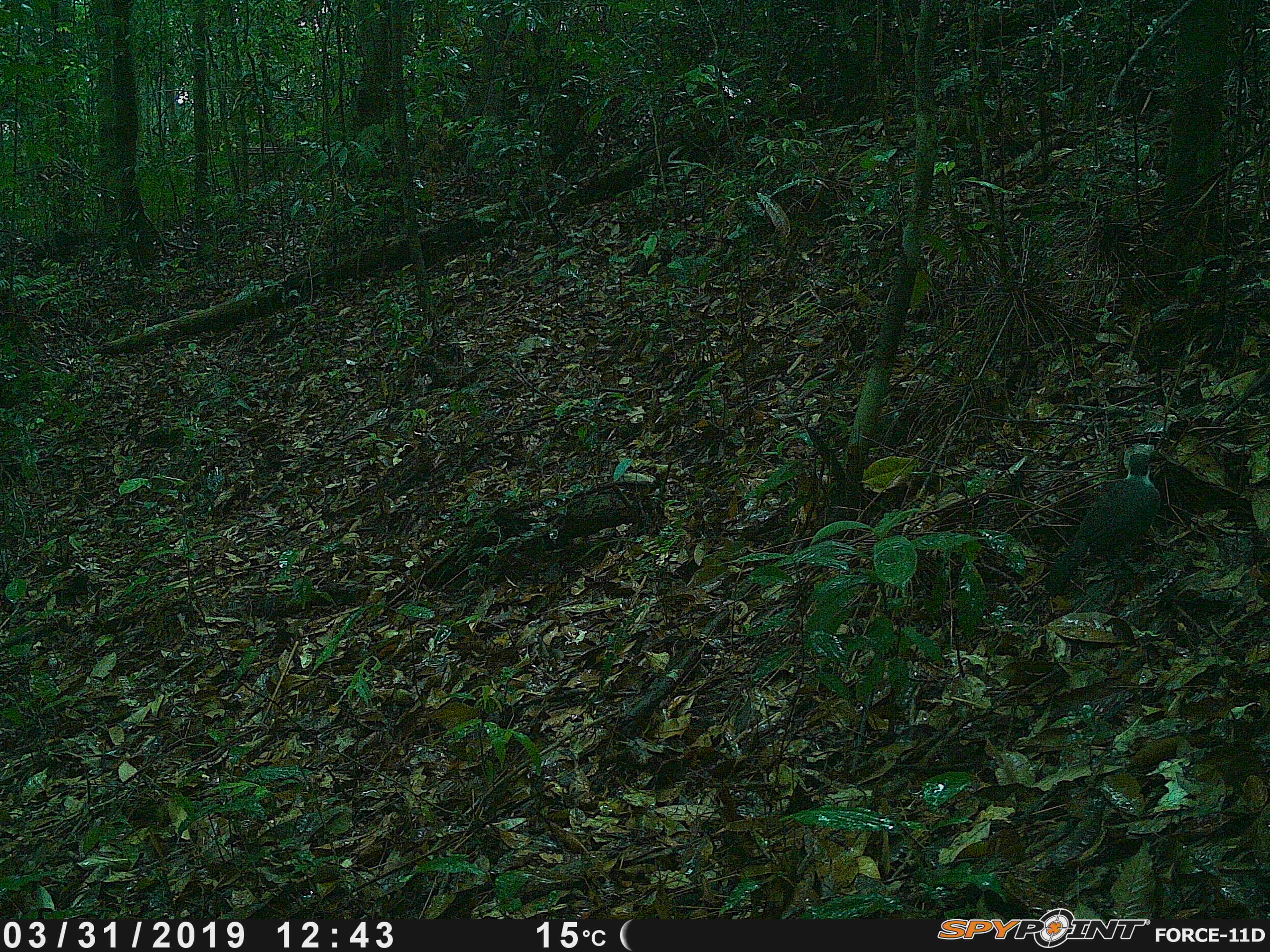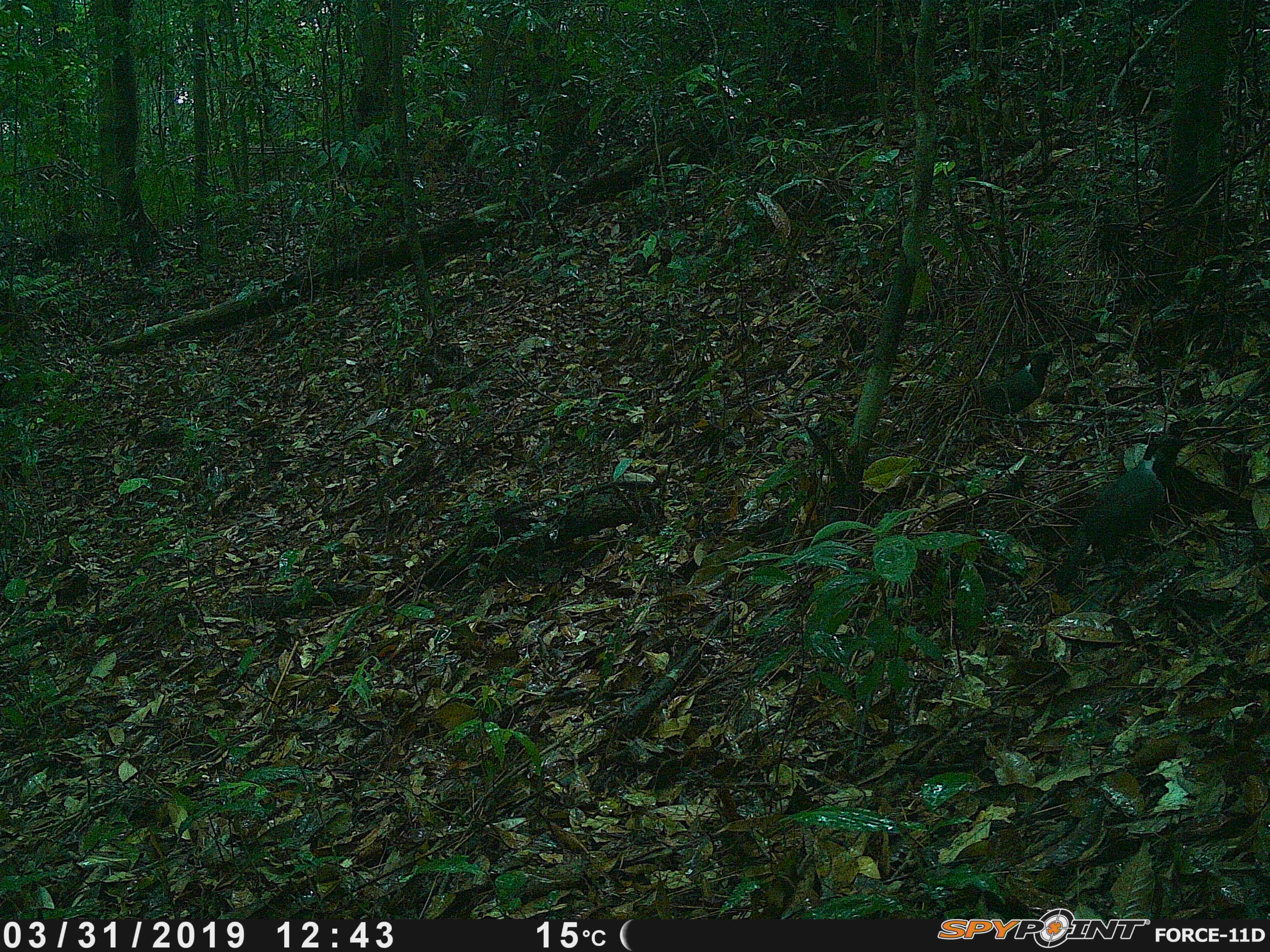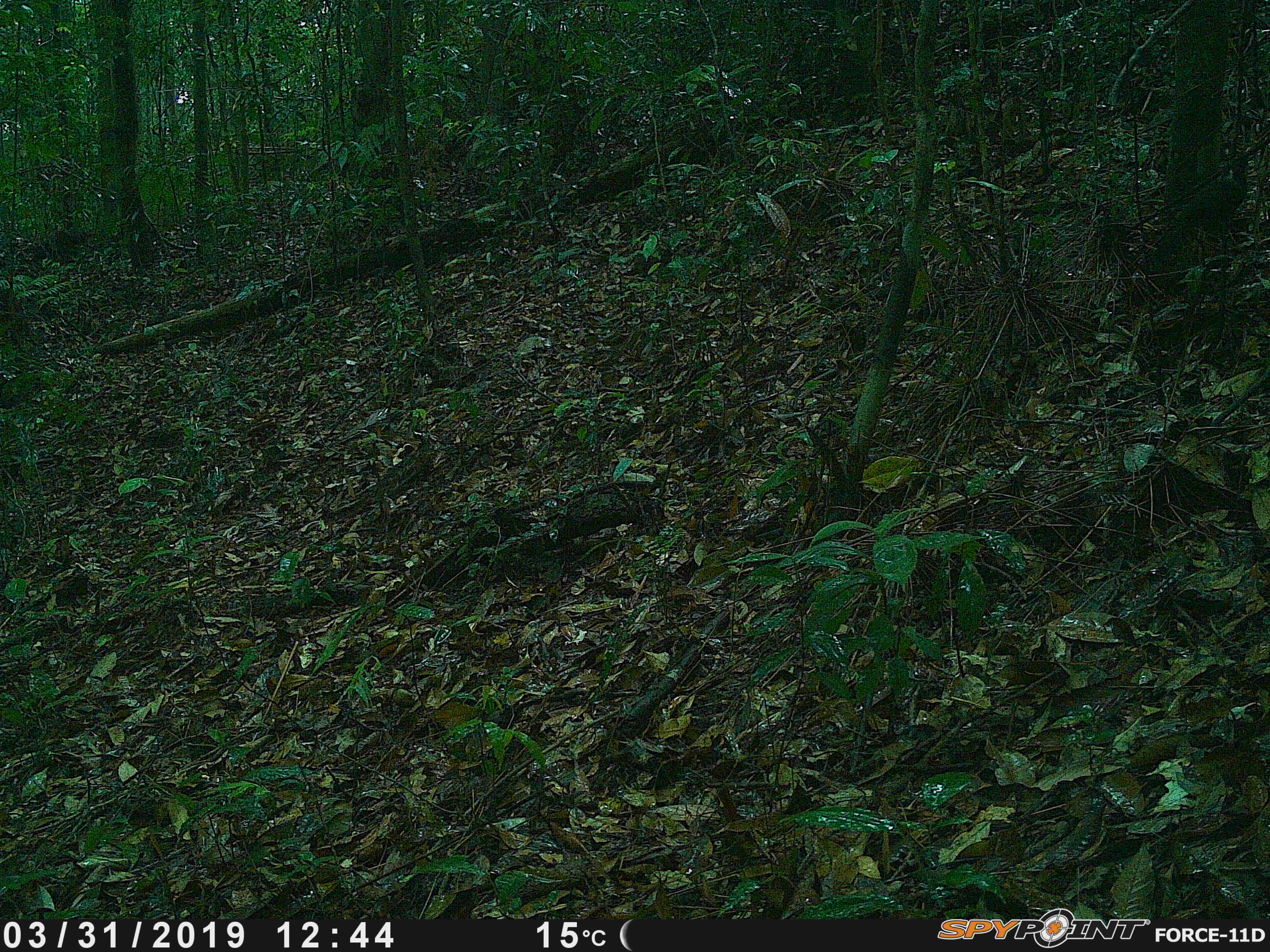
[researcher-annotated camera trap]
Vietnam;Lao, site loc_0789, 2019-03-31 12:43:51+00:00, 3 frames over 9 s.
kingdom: Animalia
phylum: Chordata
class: Aves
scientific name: Aves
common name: bird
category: unidentified bird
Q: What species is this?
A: Unidentified bird (bird) (Aves).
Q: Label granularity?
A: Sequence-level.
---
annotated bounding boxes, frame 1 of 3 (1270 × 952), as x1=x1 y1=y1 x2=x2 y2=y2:
unidentified bird: x1=1046 y1=441 x2=1166 y2=598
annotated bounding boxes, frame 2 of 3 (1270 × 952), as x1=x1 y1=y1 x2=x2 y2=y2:
unidentified bird: x1=1054 y1=421 x2=1196 y2=596; x1=957 y1=347 x2=1063 y2=425